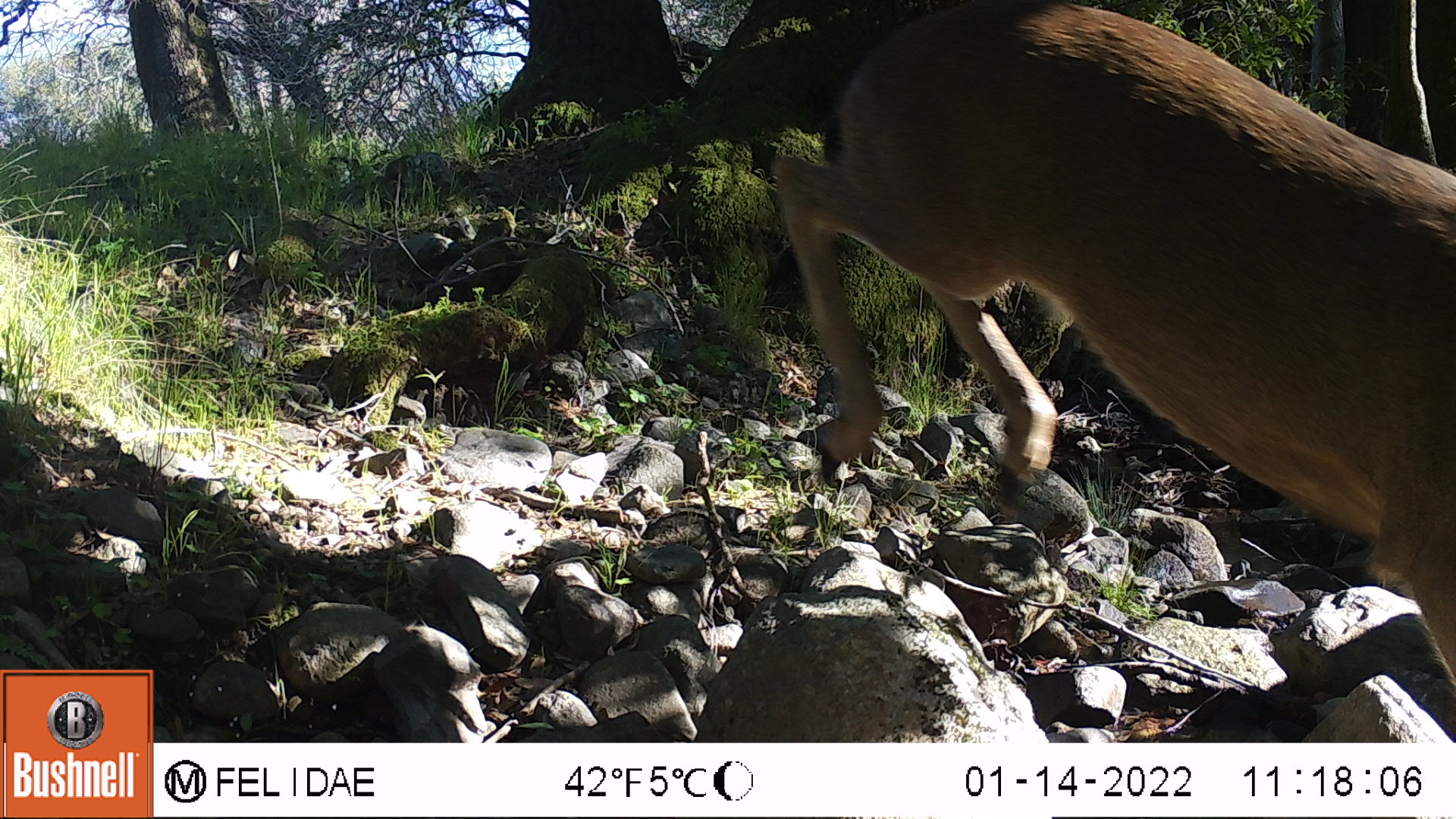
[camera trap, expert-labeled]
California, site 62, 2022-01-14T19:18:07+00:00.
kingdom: Animalia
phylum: Chordata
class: Mammalia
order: Artiodactyla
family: Cervidae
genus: Odocoileus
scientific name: Odocoileus hemionus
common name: mule deer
Mule deer (Odocoileus hemionus).